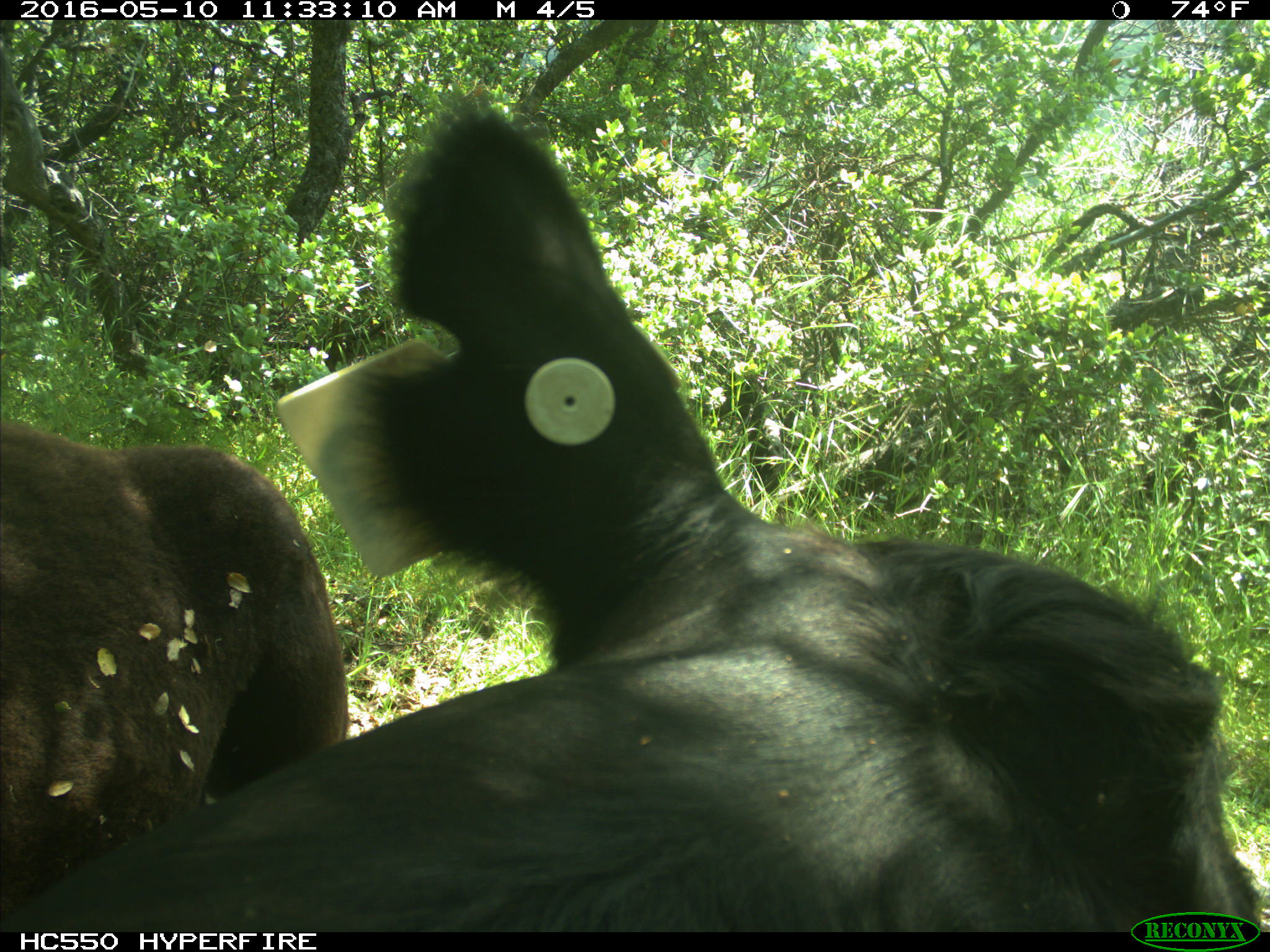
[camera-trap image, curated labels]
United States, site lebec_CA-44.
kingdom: Animalia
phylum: Chordata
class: Mammalia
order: Artiodactyla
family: Bovidae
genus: Bos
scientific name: Bos taurus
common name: domestic cow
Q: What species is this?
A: Bos taurus (domestic cow).